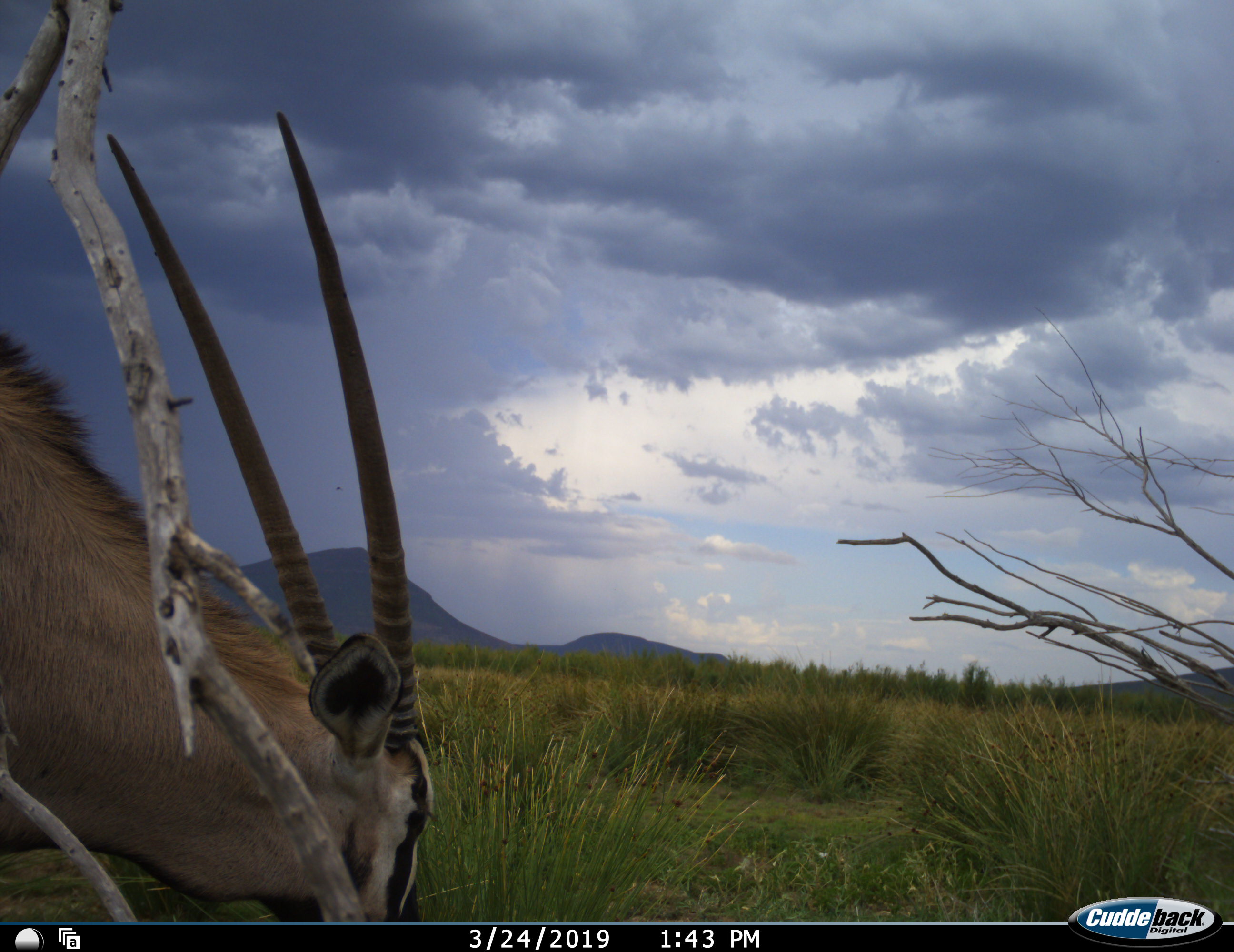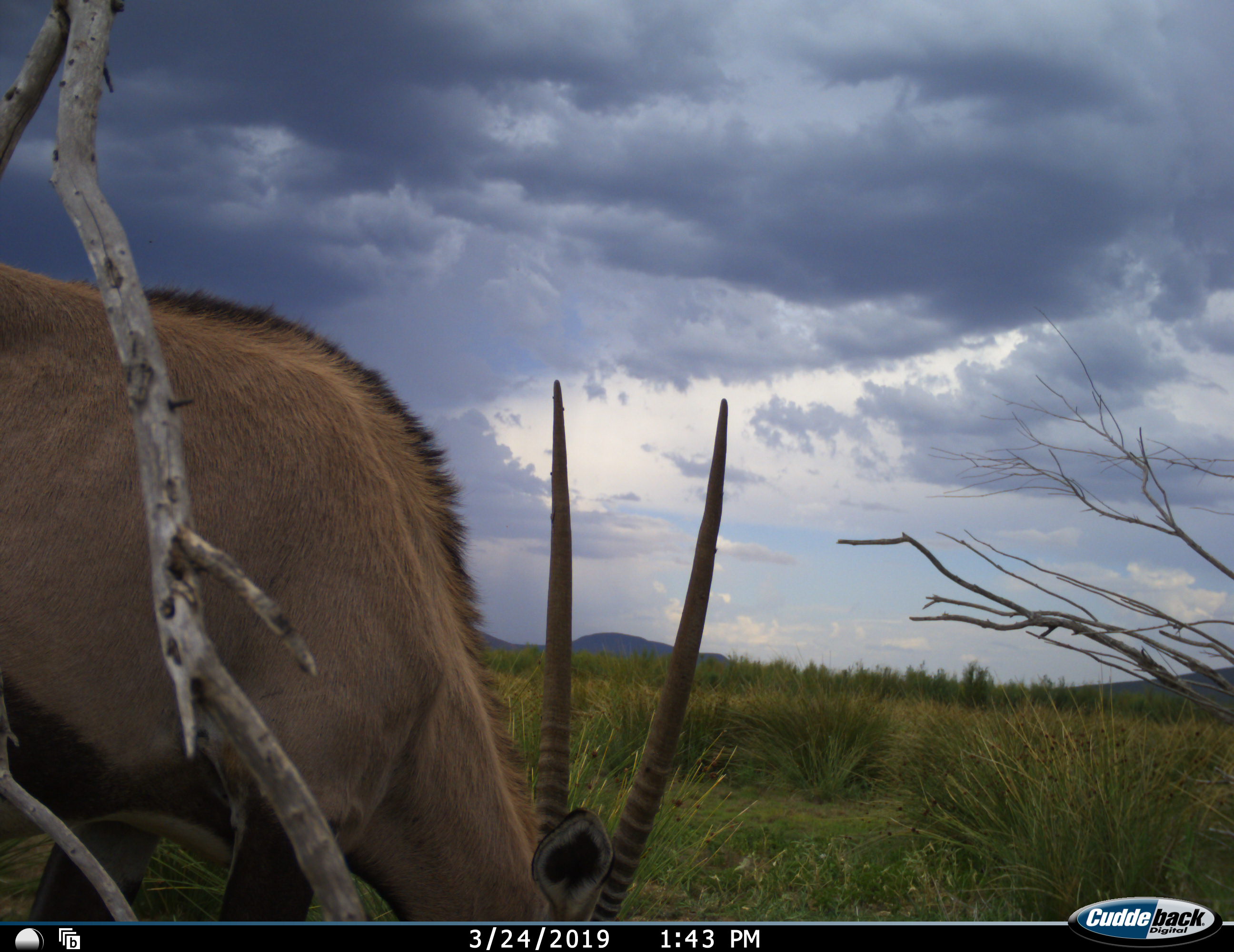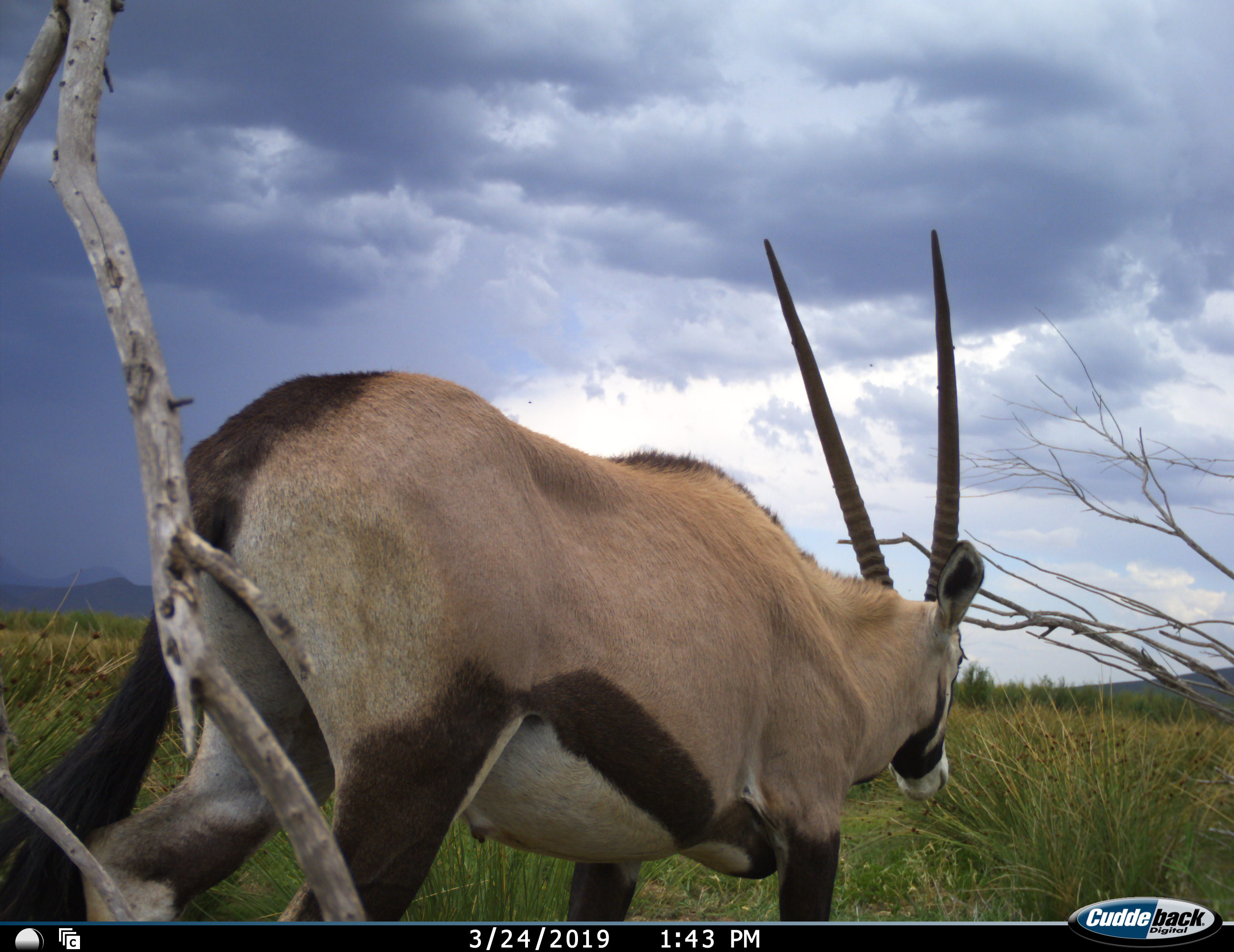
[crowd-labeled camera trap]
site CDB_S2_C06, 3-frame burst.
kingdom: Animalia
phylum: Chordata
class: Mammalia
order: Artiodactyla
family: Bovidae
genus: Oryx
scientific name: Oryx gazella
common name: gemsbok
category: oryx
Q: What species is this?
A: Oryx (gemsbok) (Oryx gazella).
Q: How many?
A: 1.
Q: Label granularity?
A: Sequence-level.